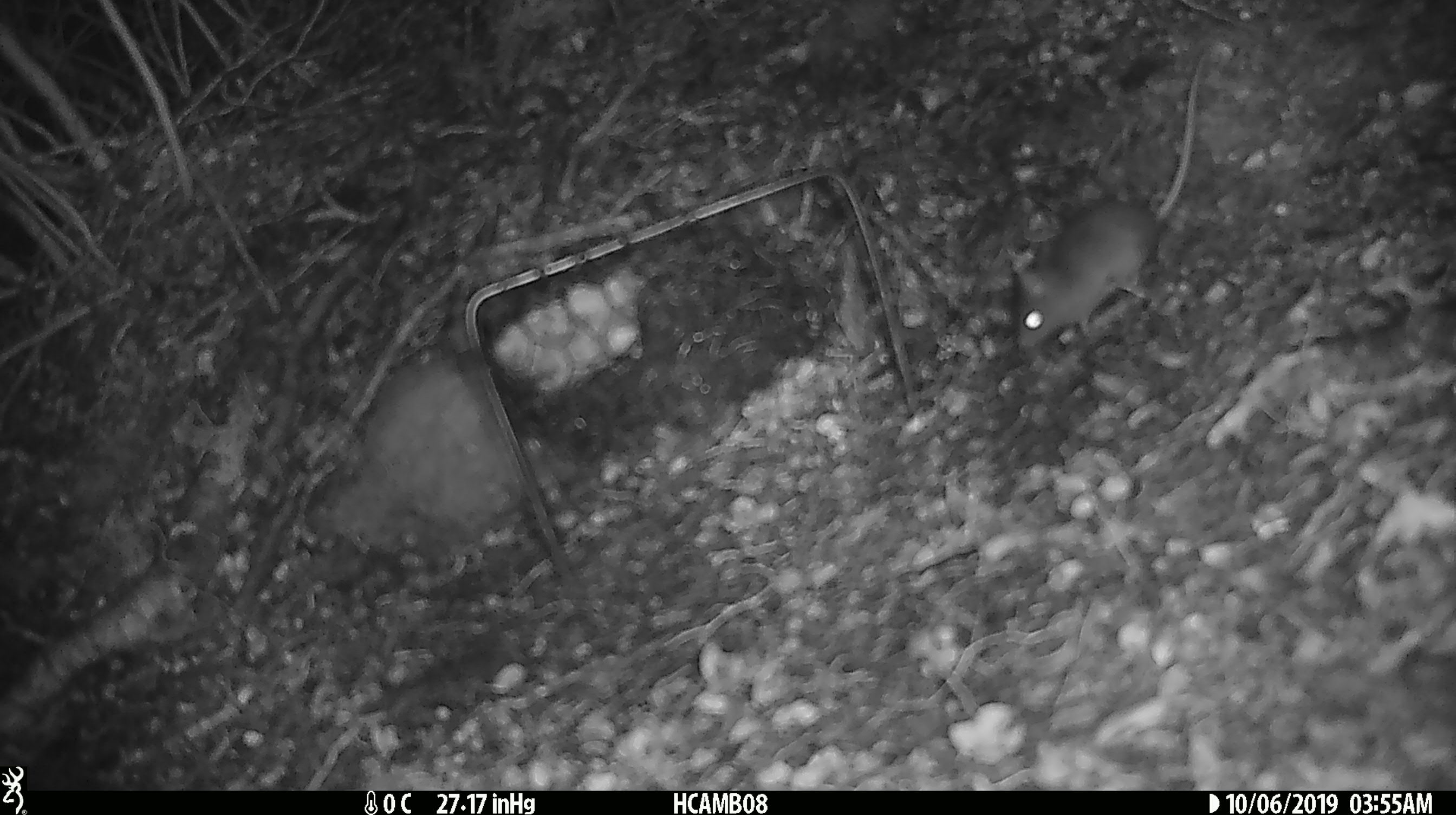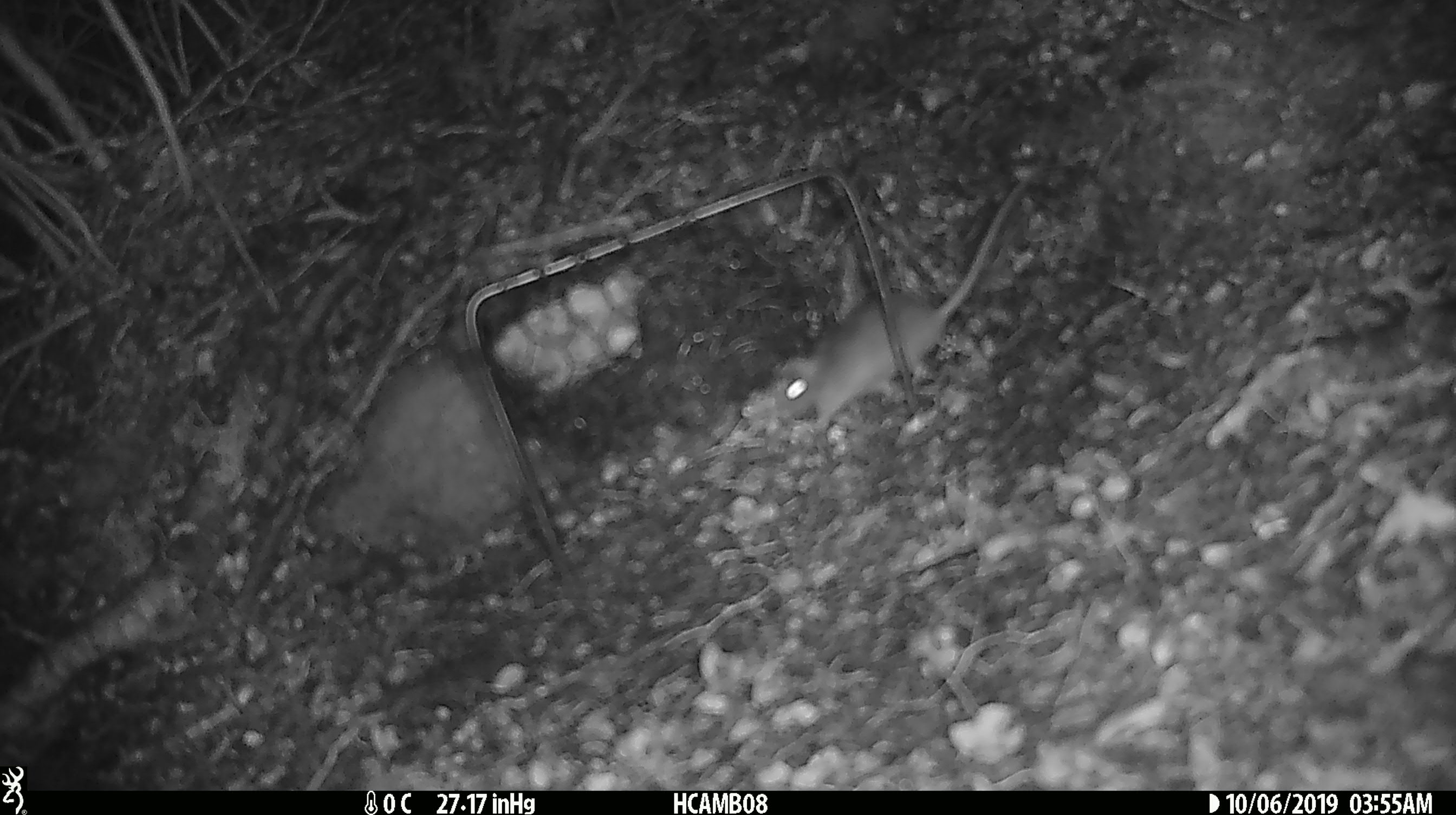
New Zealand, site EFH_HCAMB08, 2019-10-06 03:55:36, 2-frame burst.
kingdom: Animalia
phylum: Chordata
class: Mammalia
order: Rodentia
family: Muridae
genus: Mus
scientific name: Mus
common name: mouse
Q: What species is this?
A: Mouse (Mus).